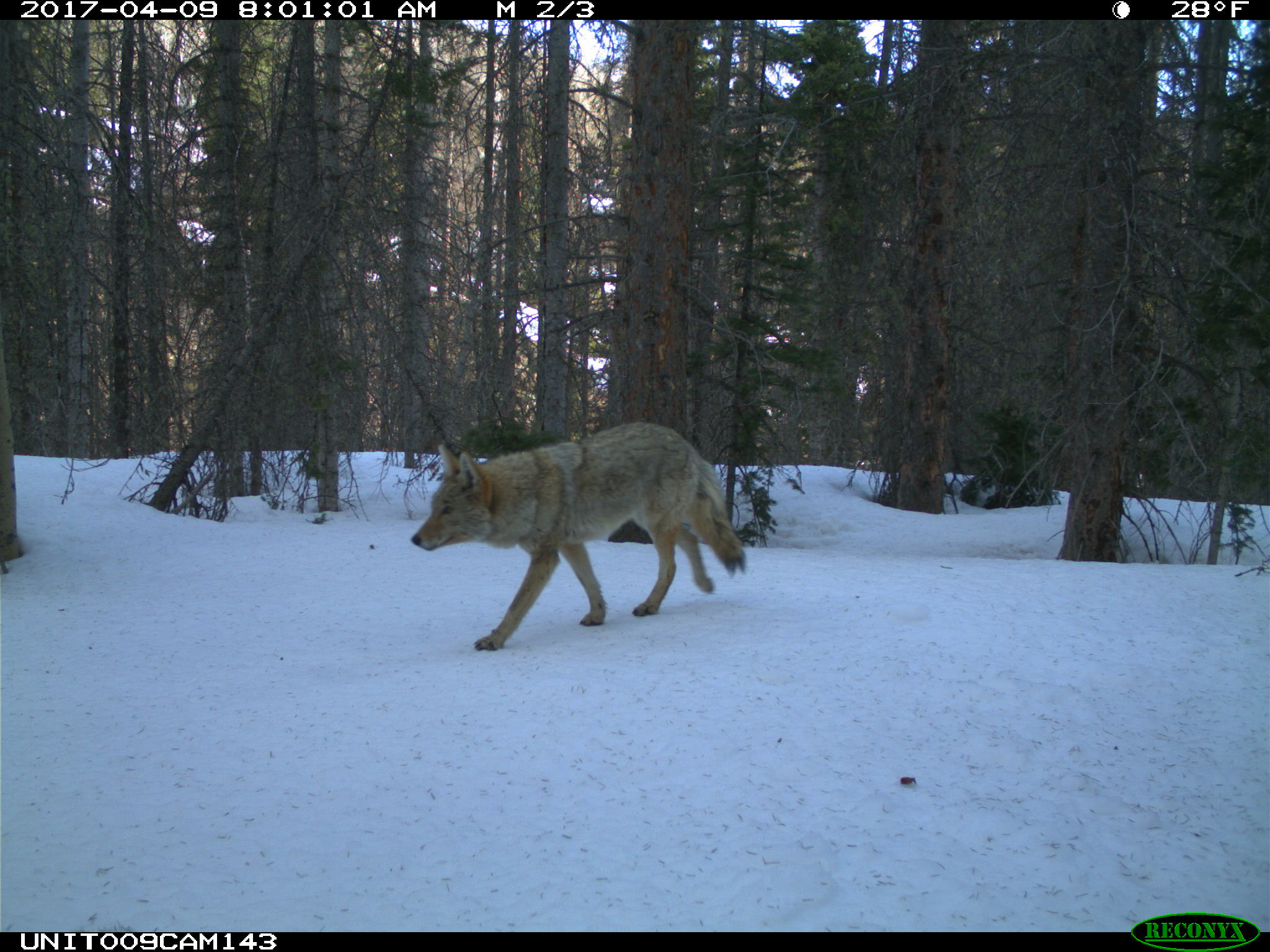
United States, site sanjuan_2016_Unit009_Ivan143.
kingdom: Animalia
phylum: Chordata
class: Mammalia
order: Carnivora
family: Canidae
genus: Canis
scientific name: Canis latrans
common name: coyote